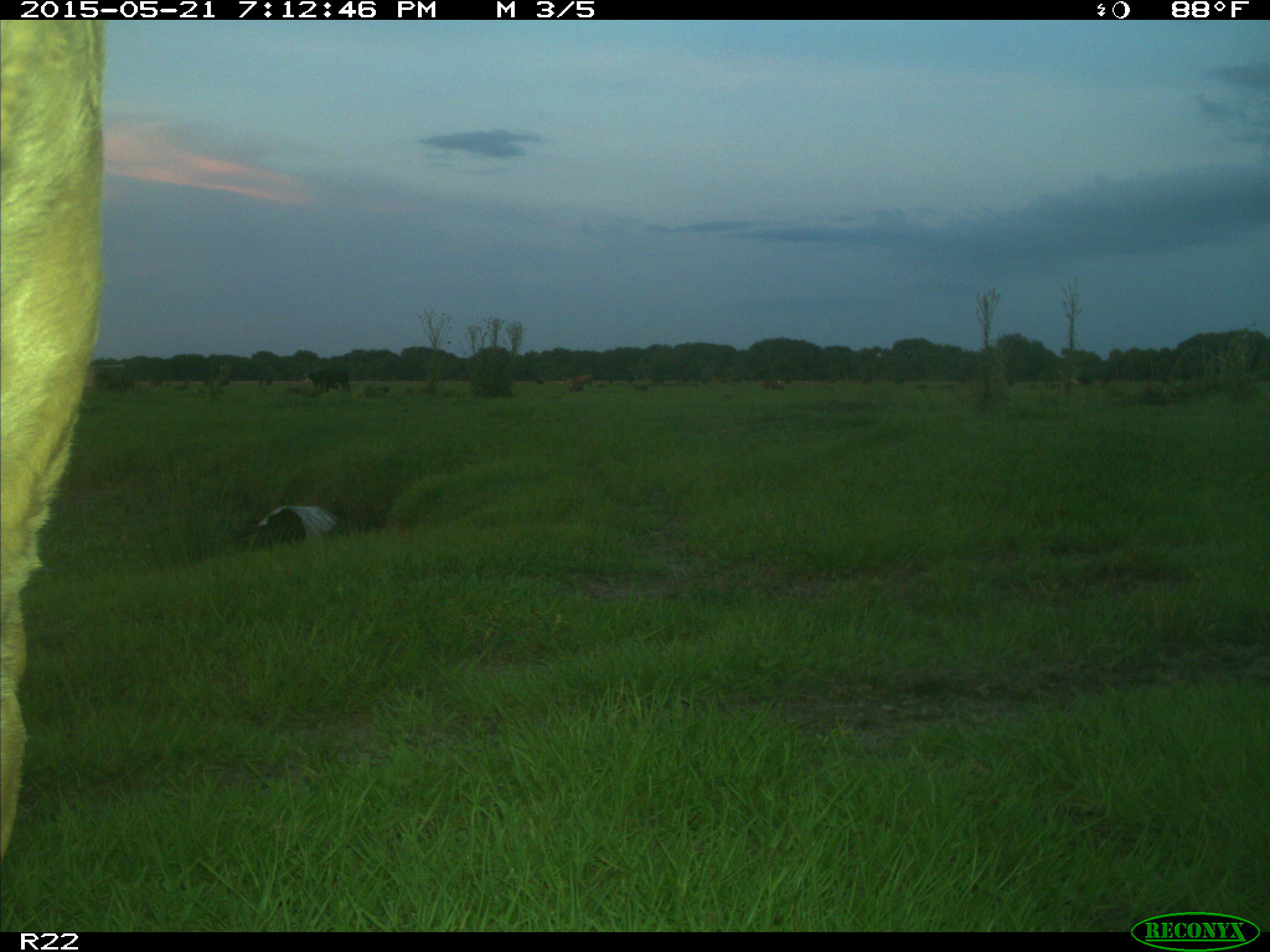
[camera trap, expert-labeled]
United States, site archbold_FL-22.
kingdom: Animalia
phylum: Chordata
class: Mammalia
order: Artiodactyla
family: Bovidae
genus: Bos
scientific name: Bos taurus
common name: domestic cow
Bos taurus (domestic cow).